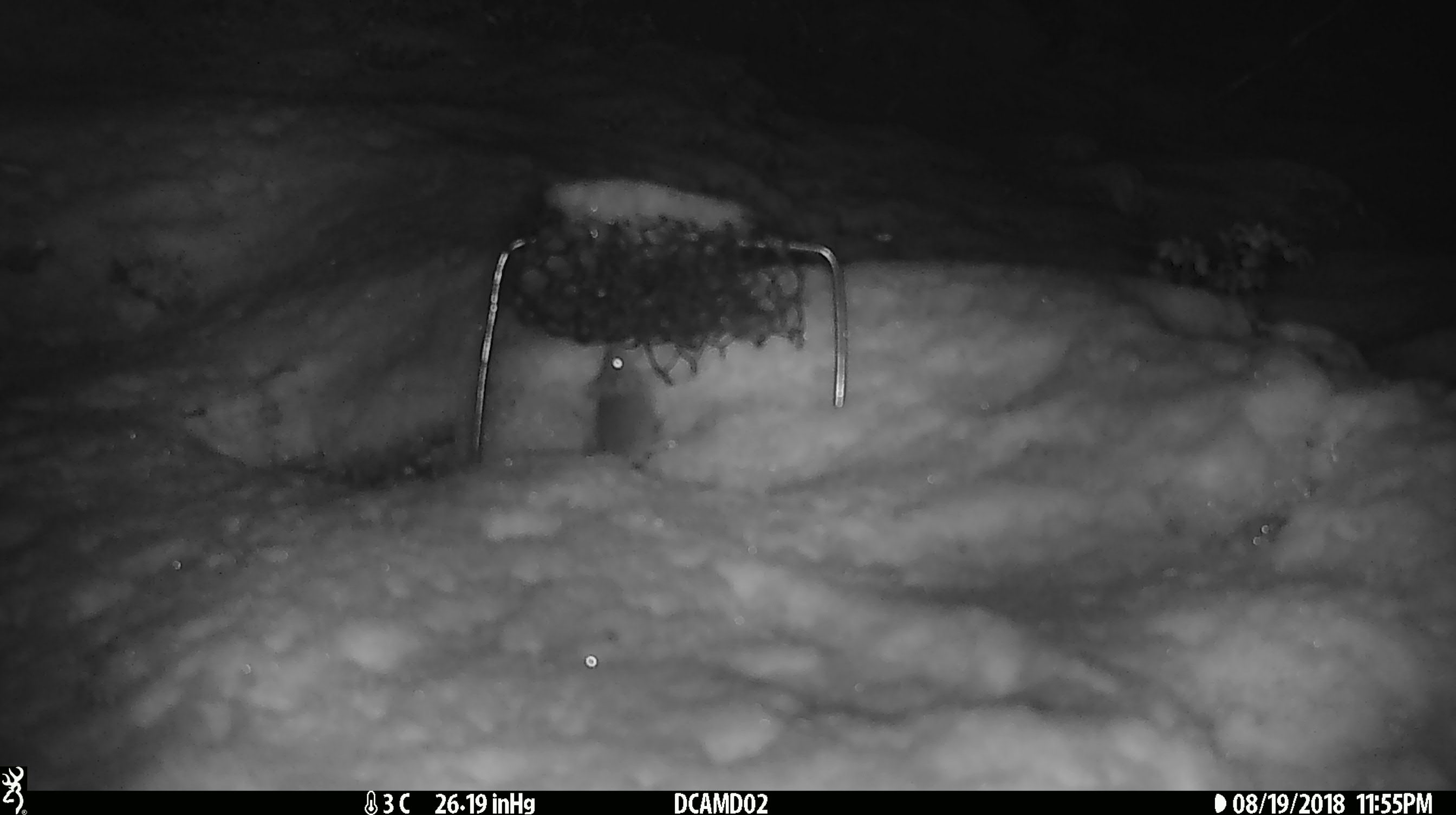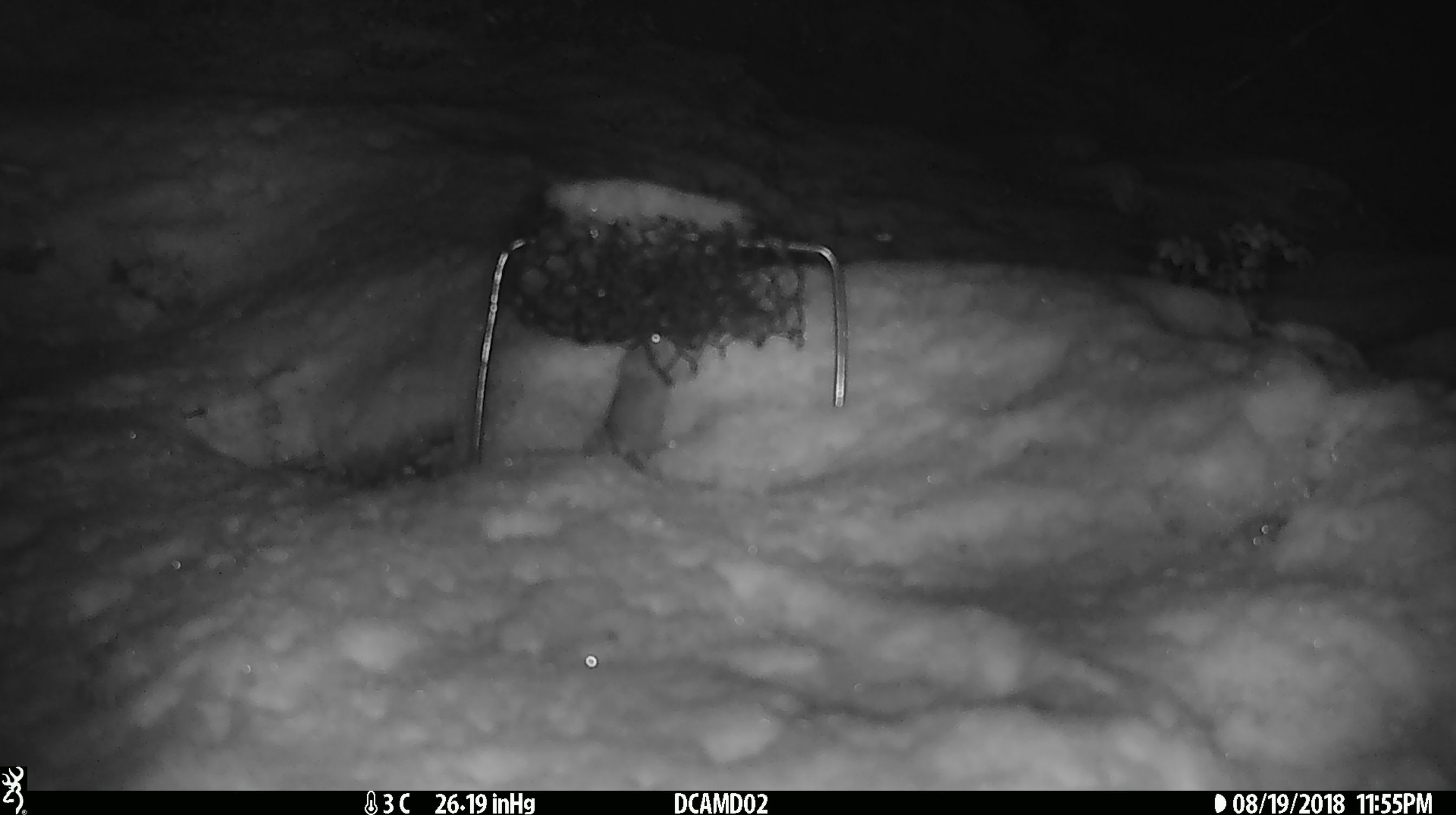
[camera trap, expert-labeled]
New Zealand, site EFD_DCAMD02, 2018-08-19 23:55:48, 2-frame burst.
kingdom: Animalia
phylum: Chordata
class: Mammalia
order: Rodentia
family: Muridae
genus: Mus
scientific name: Mus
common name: mouse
Mouse (Mus).